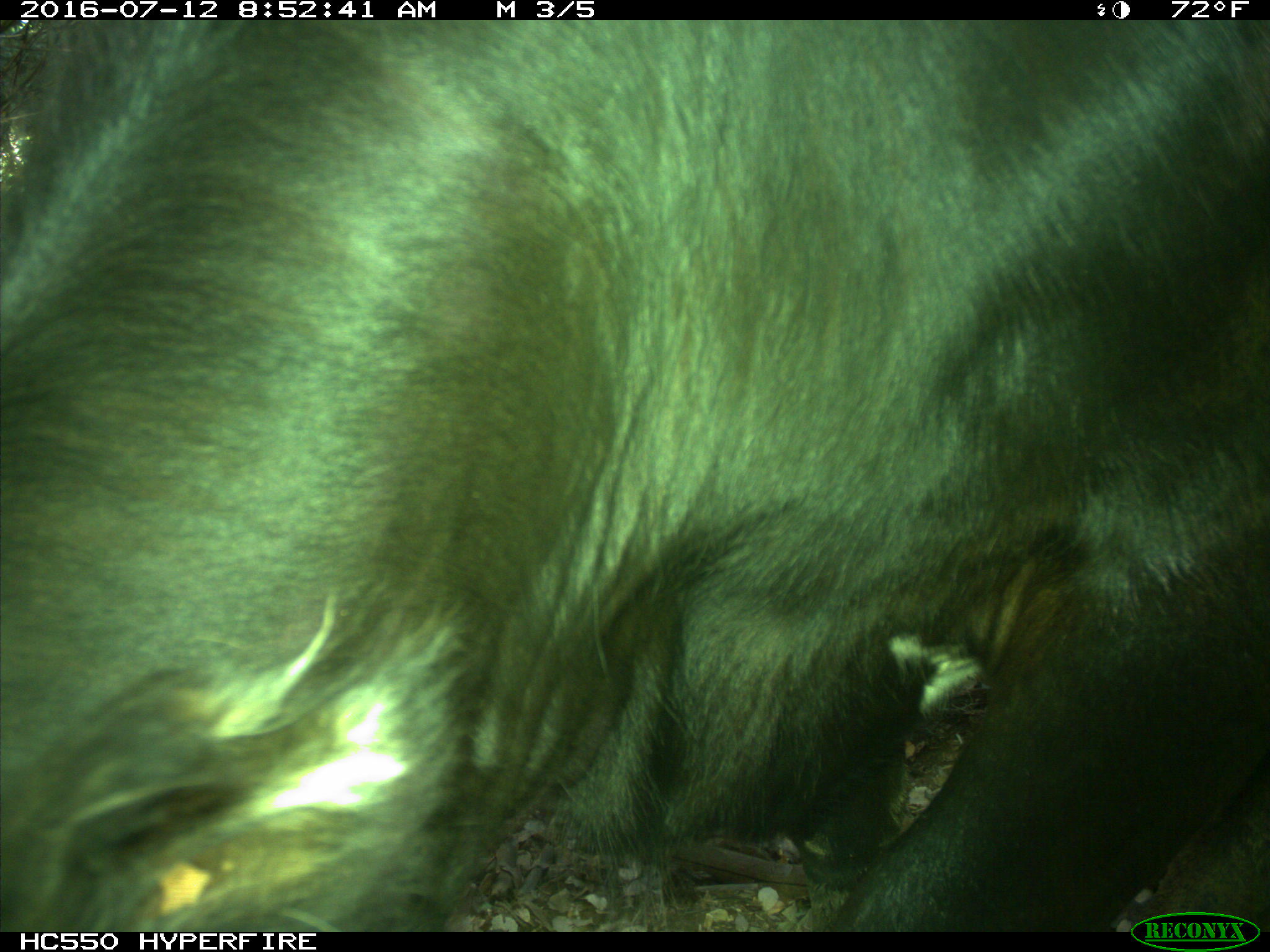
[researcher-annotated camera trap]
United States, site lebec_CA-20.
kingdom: Animalia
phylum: Chordata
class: Mammalia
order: Artiodactyla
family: Bovidae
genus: Bos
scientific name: Bos taurus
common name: domestic cow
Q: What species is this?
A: Bos taurus (domestic cow).